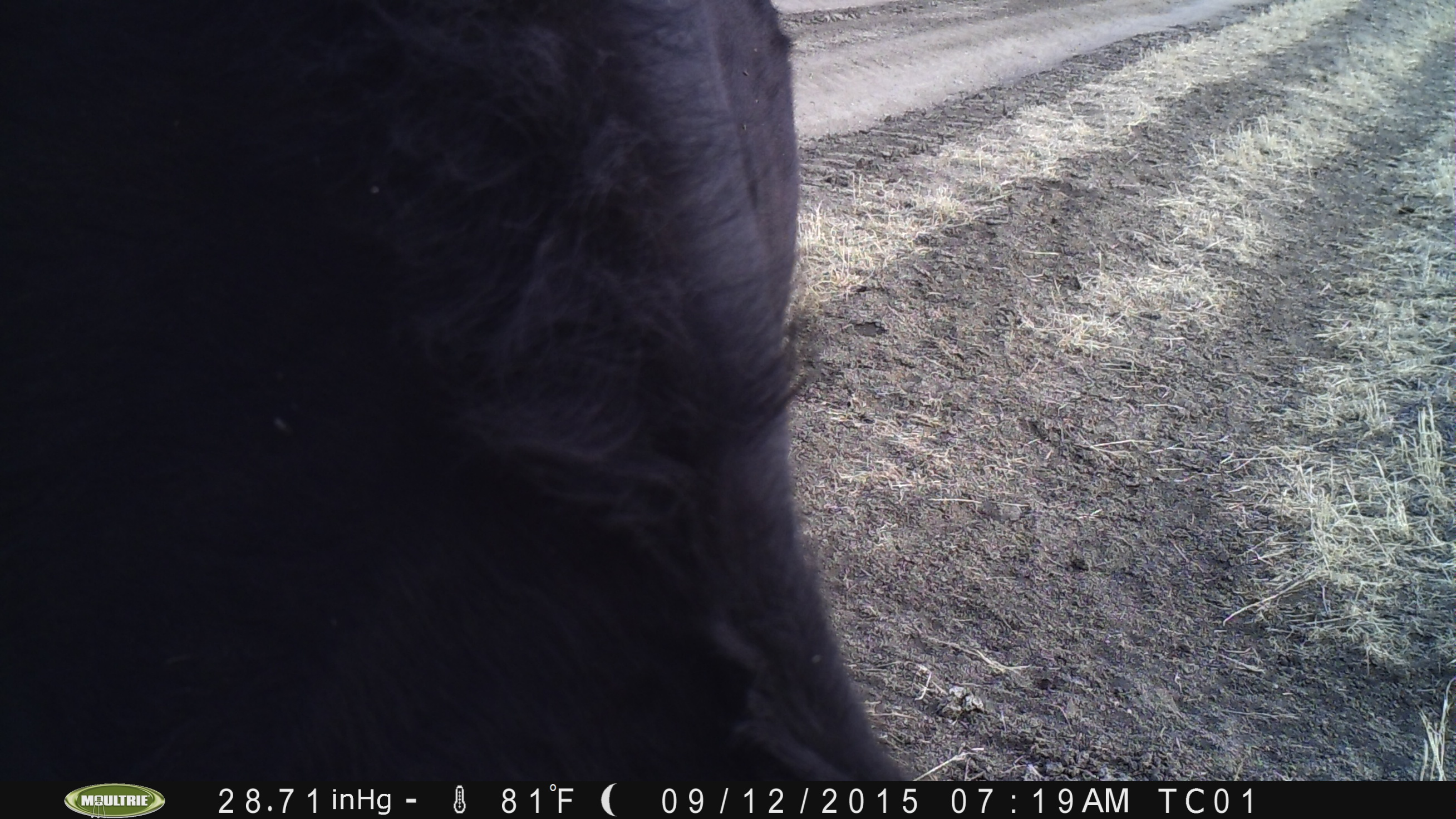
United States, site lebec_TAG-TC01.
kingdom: Animalia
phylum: Chordata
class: Mammalia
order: Artiodactyla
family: Bovidae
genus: Bos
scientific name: Bos taurus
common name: domestic cow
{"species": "Bos taurus (domestic cow)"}